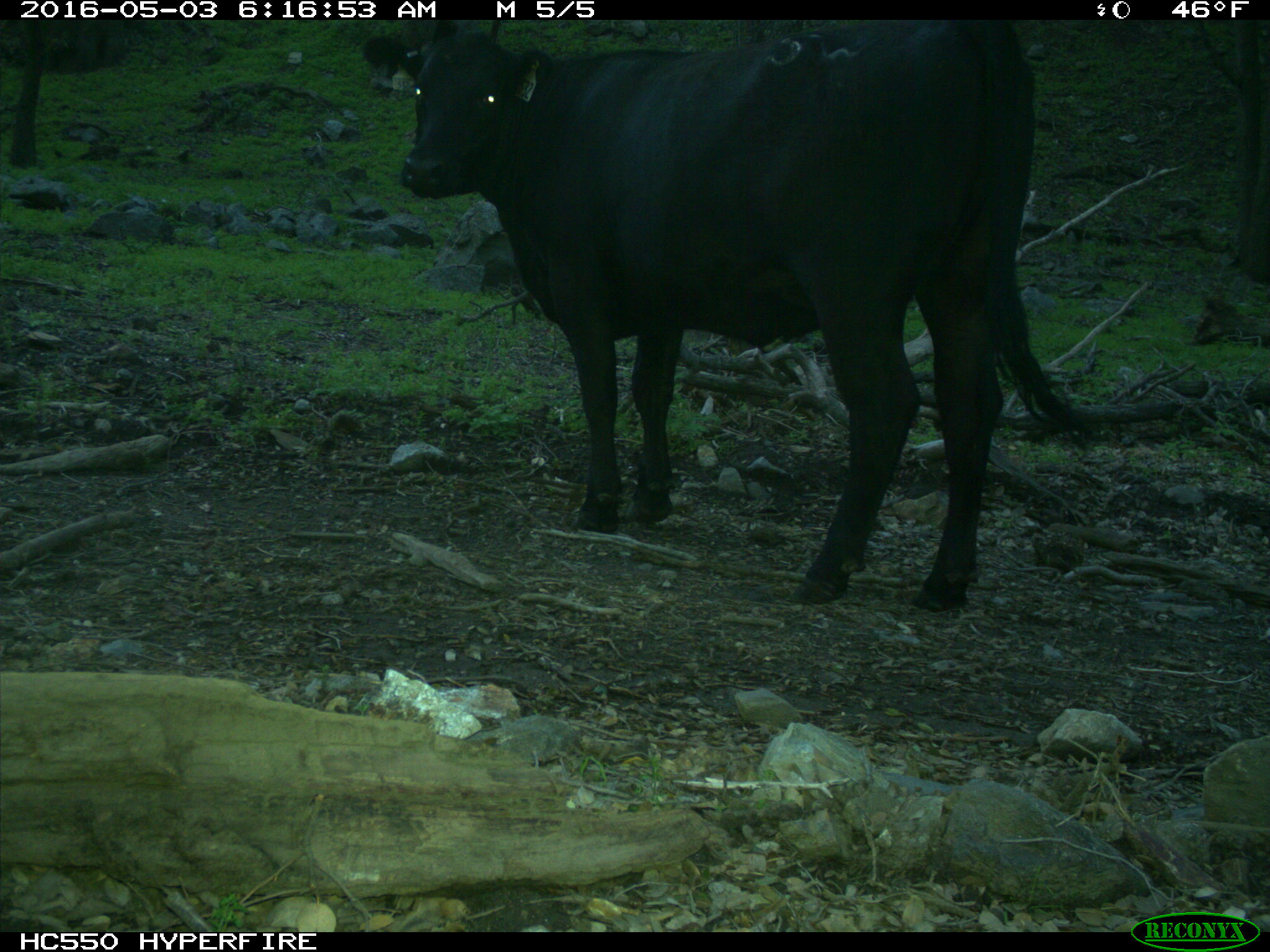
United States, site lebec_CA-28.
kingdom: Animalia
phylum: Chordata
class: Mammalia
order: Artiodactyla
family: Bovidae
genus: Bos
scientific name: Bos taurus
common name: domestic cow